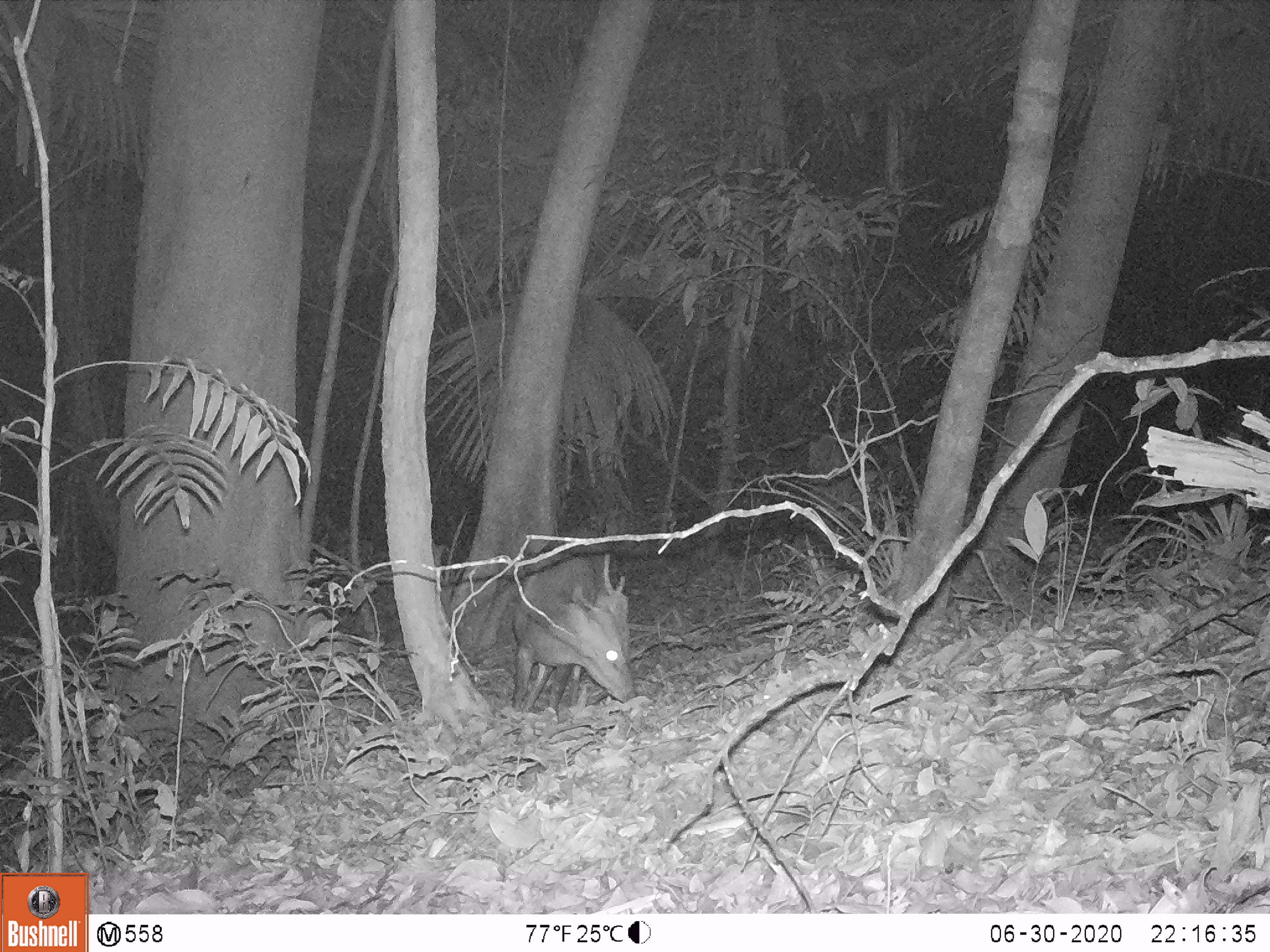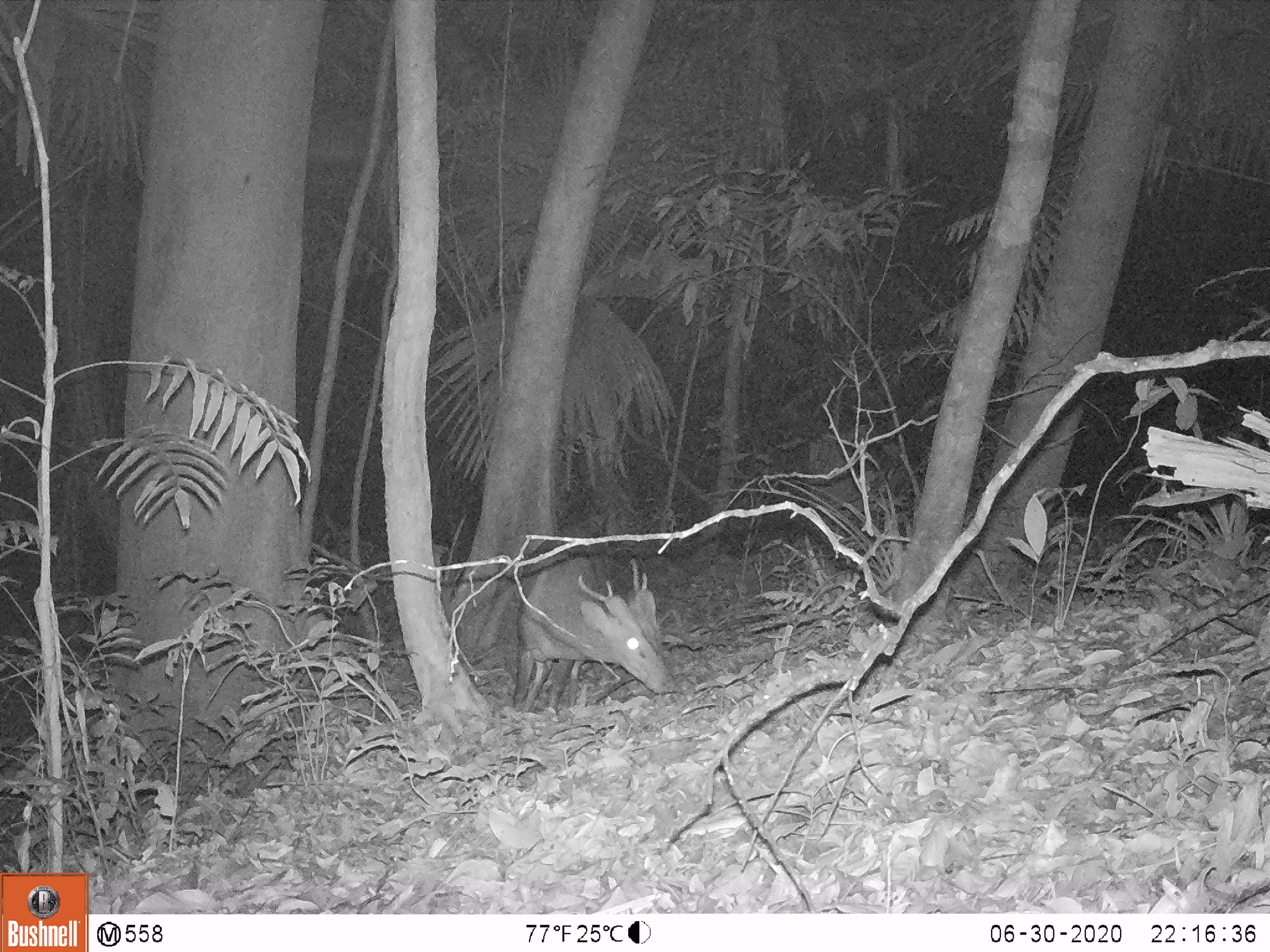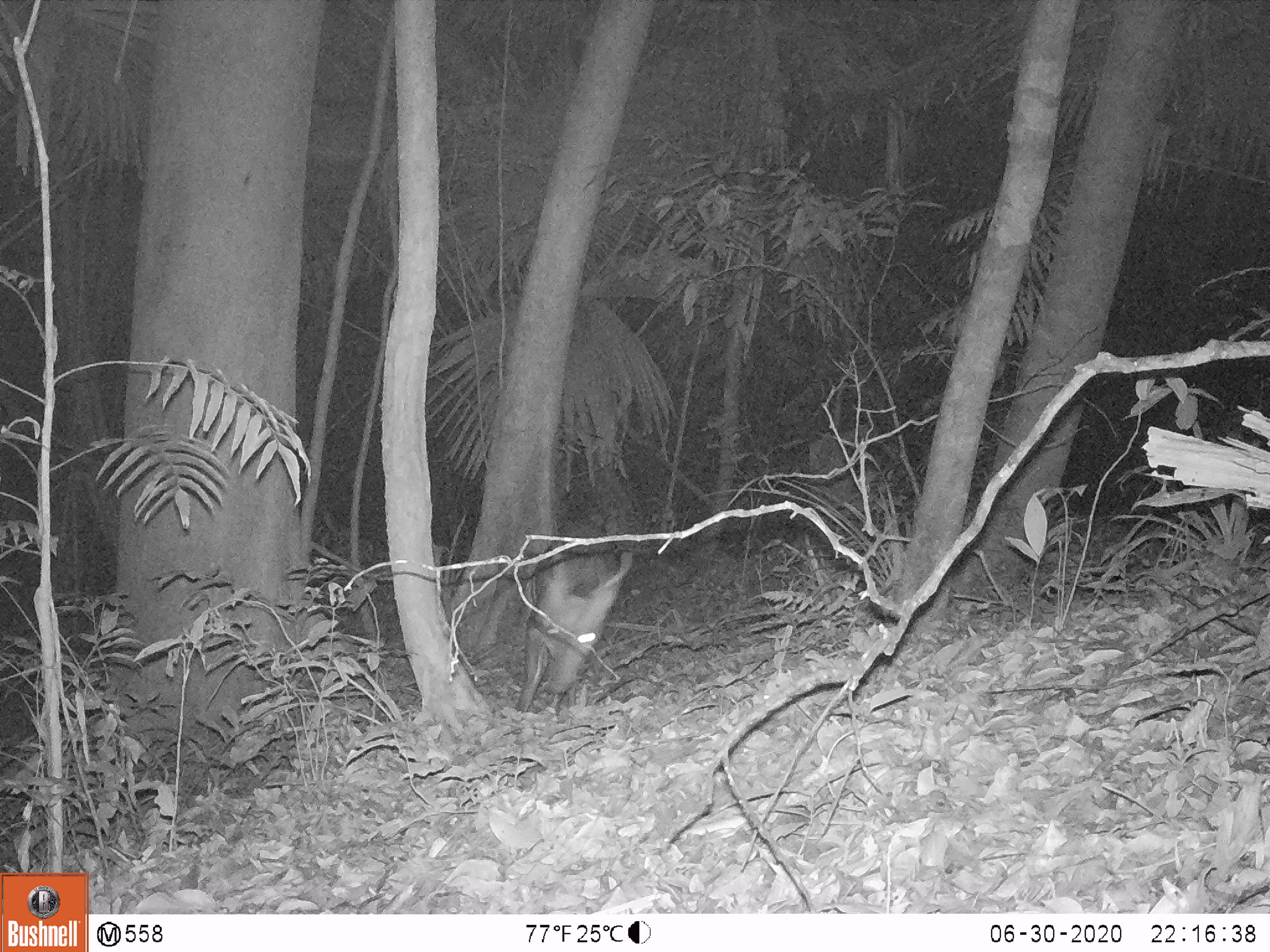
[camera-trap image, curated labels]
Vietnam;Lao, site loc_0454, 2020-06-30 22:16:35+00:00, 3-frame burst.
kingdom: Animalia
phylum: Chordata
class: Mammalia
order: Artiodactyla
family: Cervidae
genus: Muntiacus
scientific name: Muntiacus vuquangensis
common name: large-antlered muntjac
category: large antlered muntjac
Large antlered muntjac (large-antlered muntjac) (Muntiacus vuquangensis). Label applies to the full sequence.